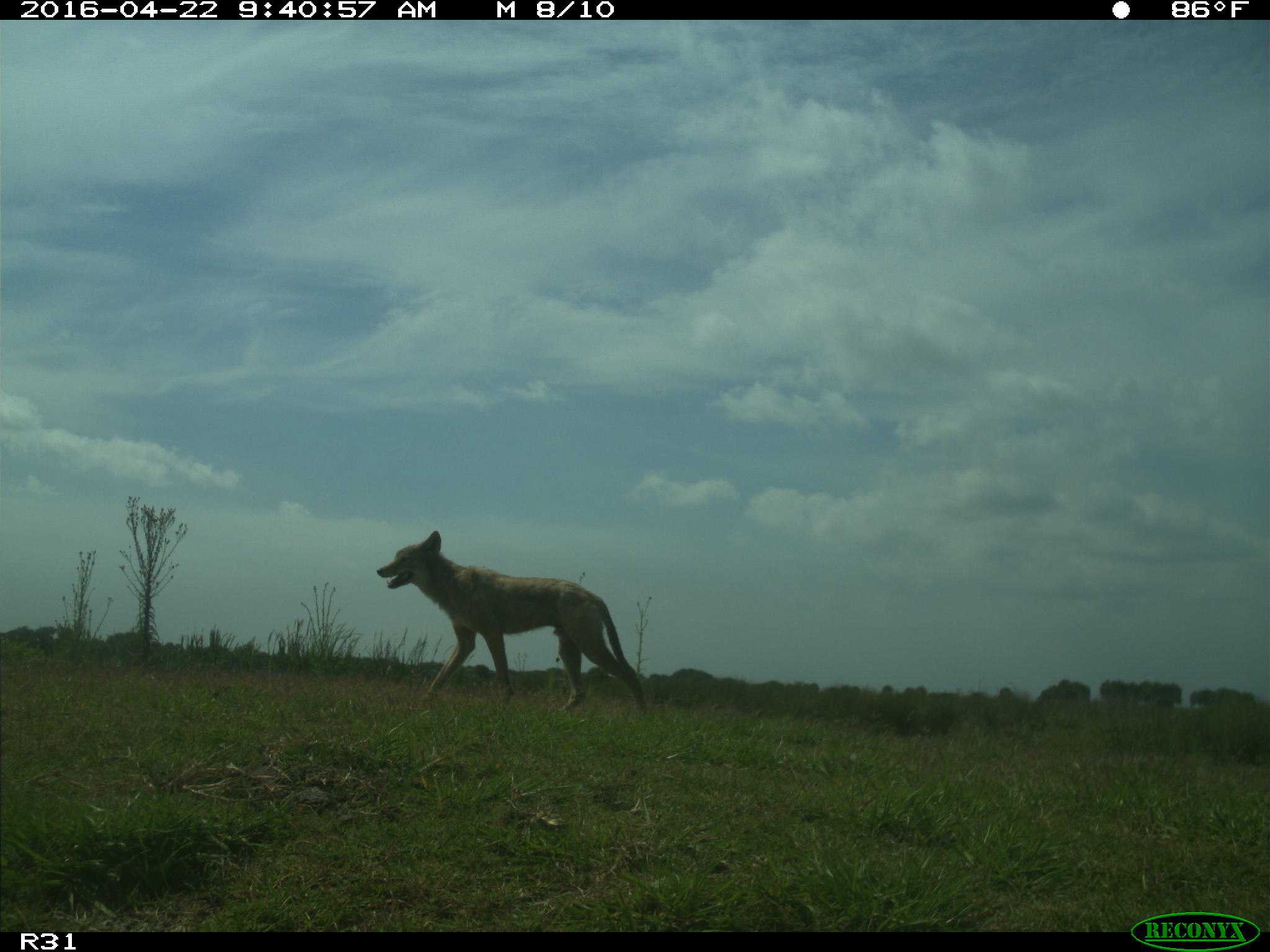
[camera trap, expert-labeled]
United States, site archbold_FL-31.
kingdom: Animalia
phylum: Chordata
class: Mammalia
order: Carnivora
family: Canidae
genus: Canis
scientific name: Canis latrans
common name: coyote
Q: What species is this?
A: Canis latrans (coyote).